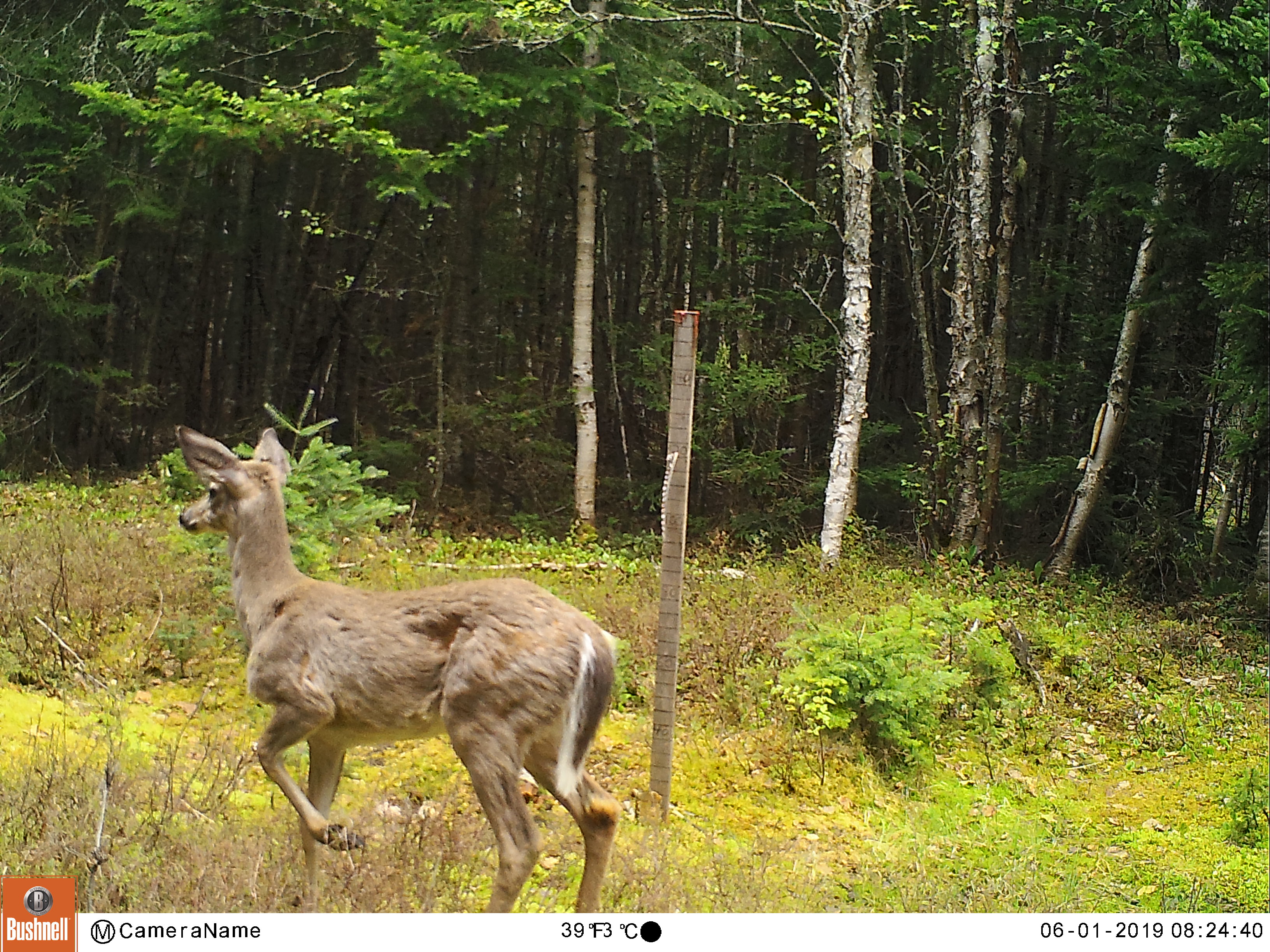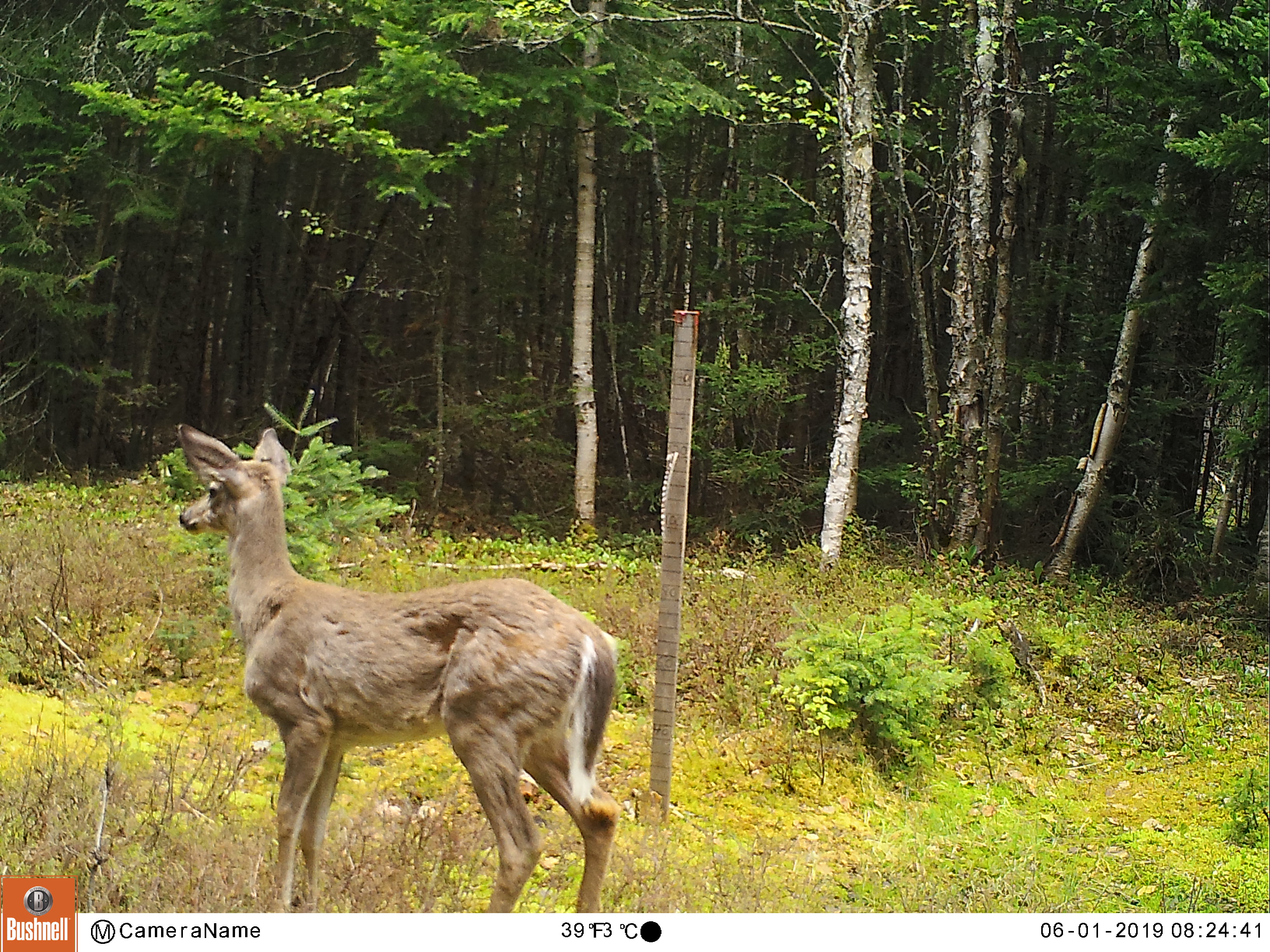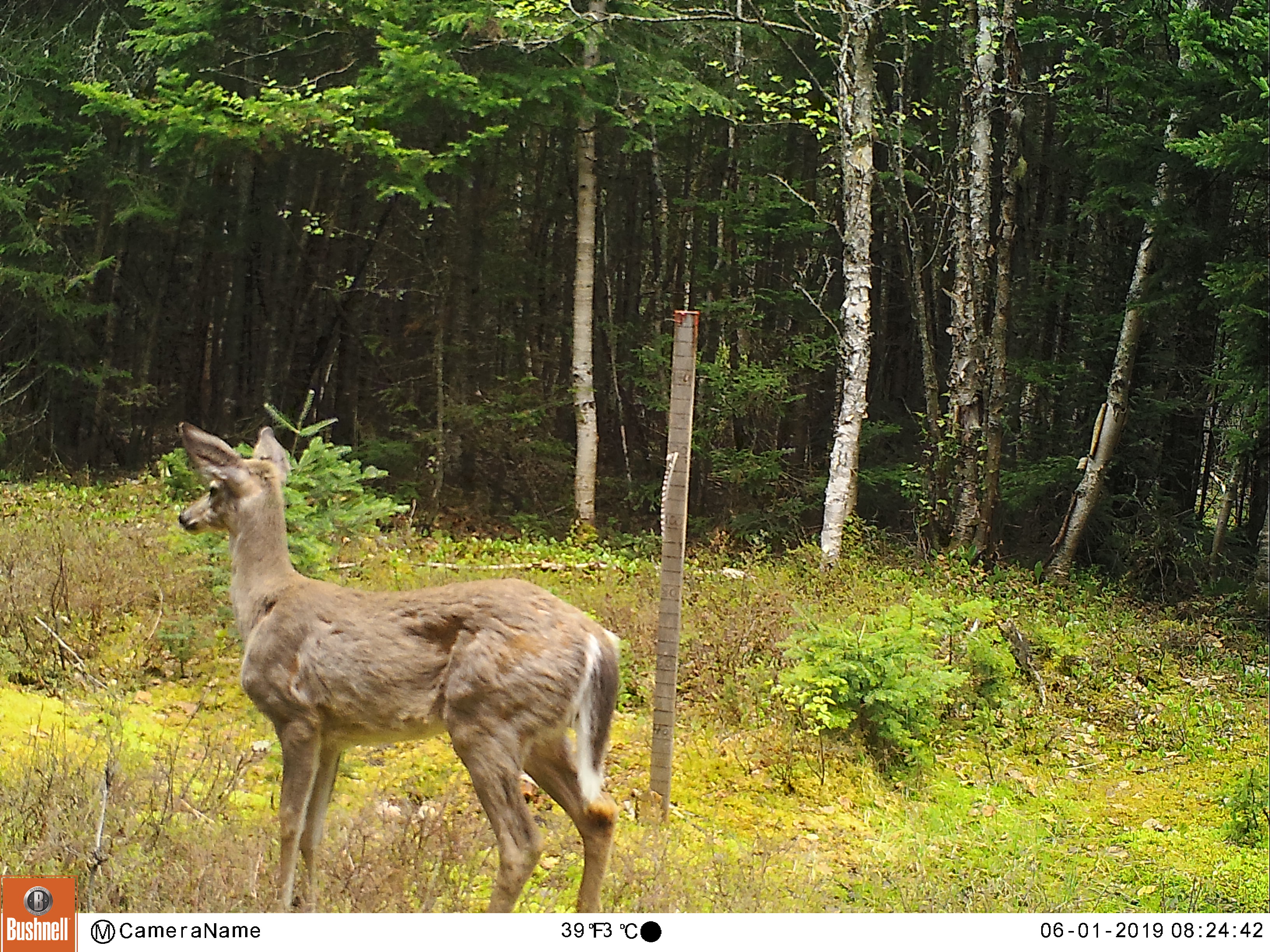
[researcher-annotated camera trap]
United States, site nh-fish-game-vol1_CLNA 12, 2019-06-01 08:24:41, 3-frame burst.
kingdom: Animalia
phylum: Chordata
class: Mammalia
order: Artiodactyla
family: Cervidae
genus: Odocoileus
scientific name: Odocoileus virginianus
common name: white-tailed deer